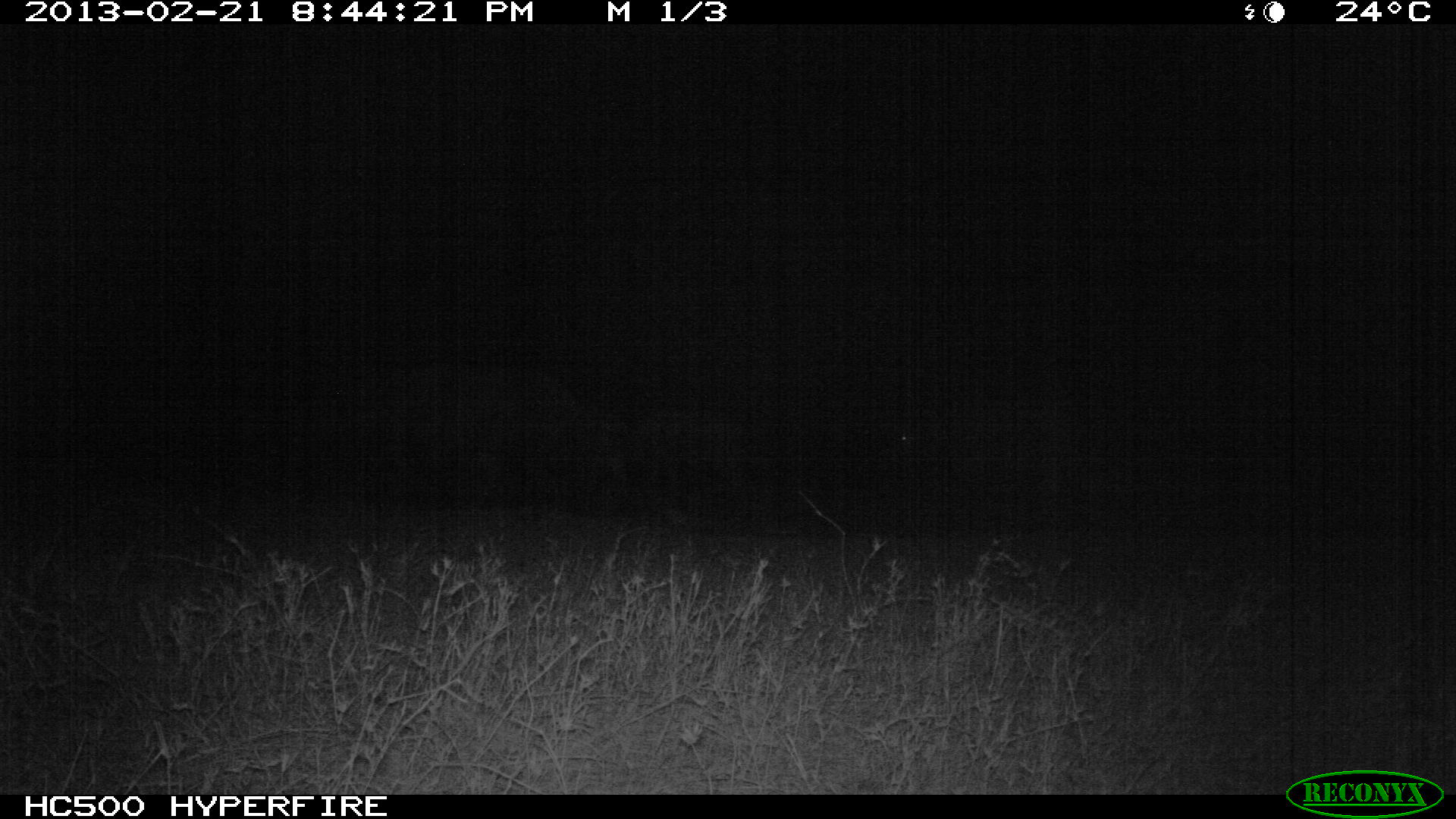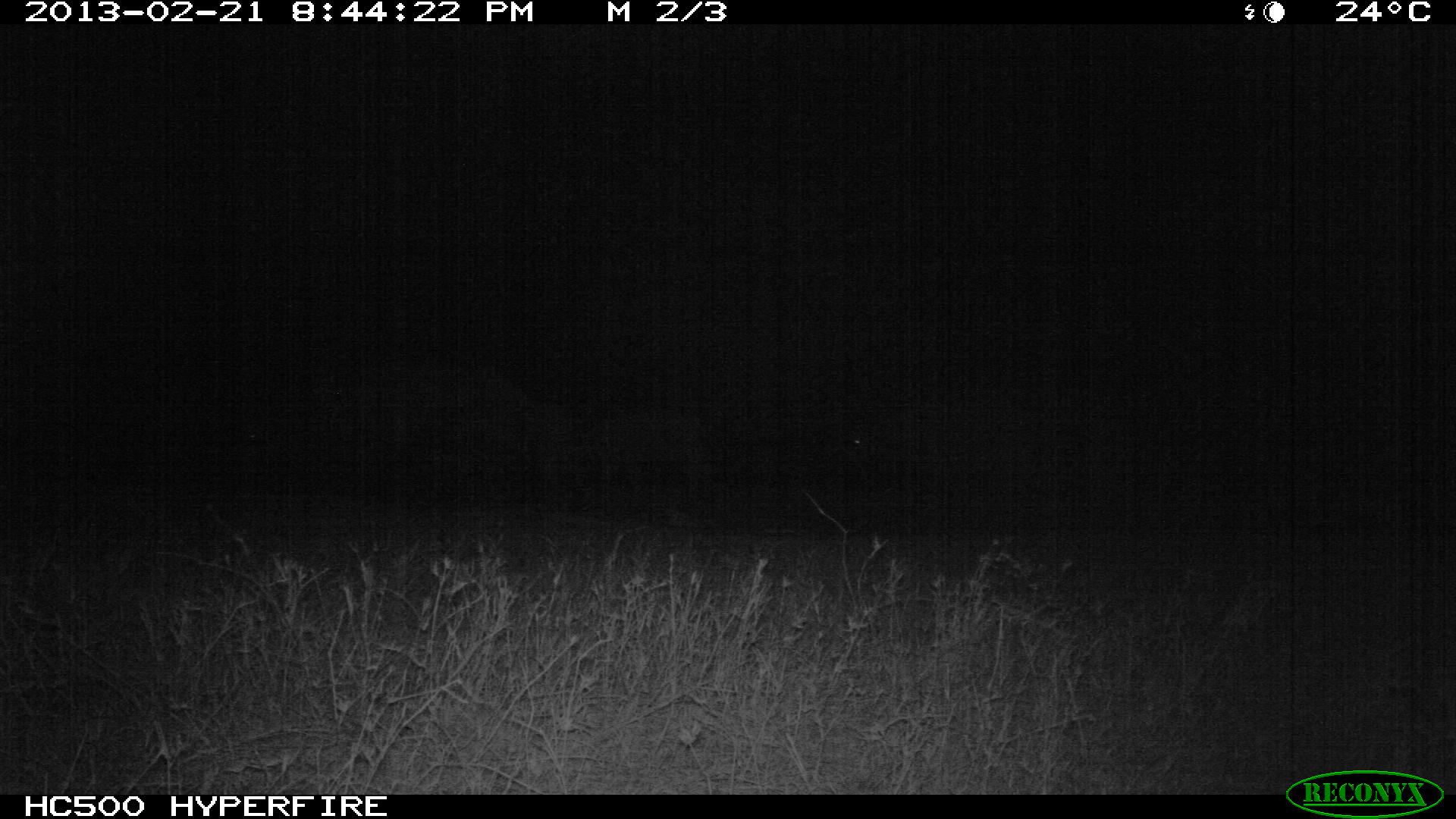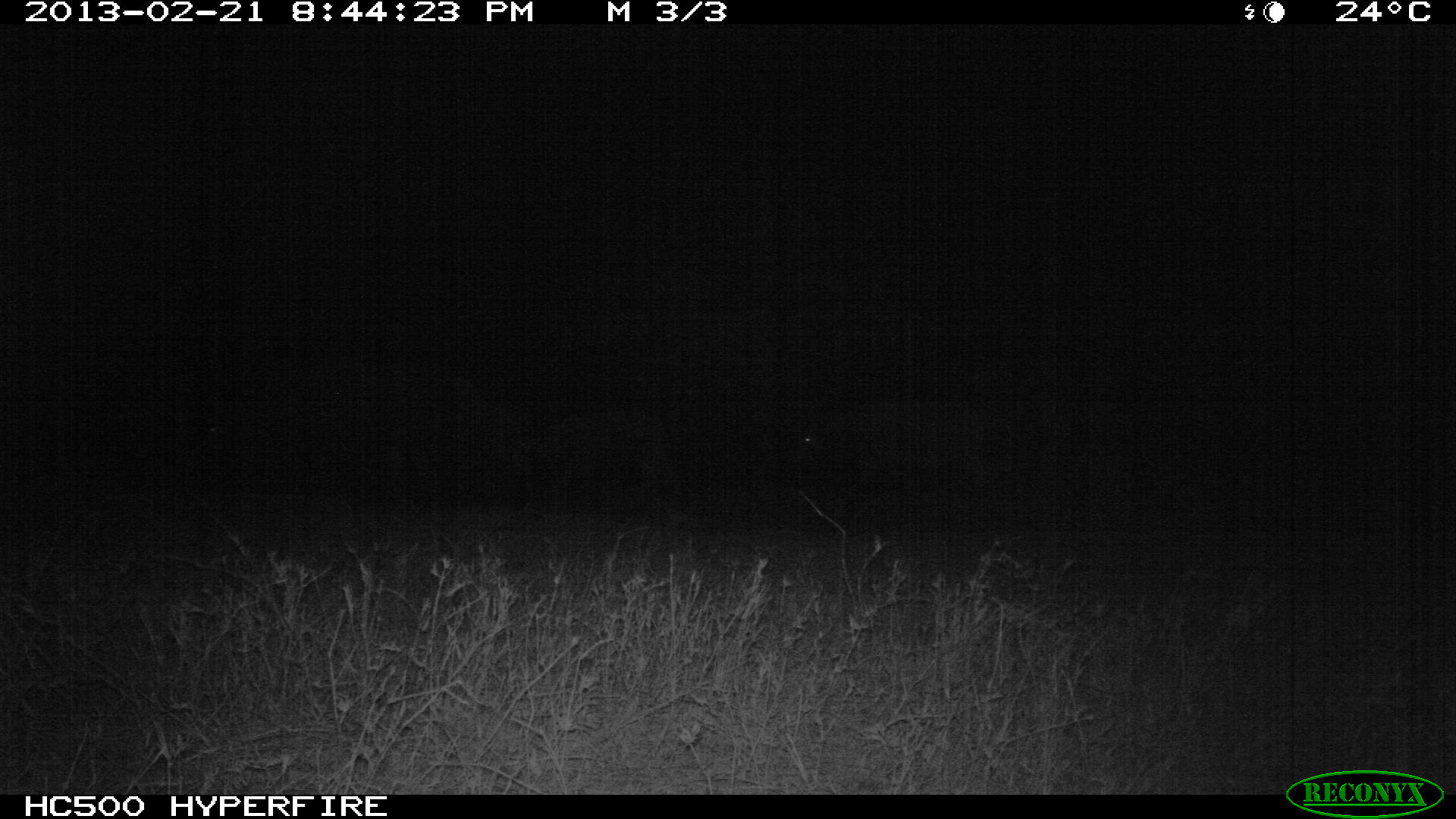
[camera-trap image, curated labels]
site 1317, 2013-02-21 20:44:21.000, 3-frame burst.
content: unidentified animal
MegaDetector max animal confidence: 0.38